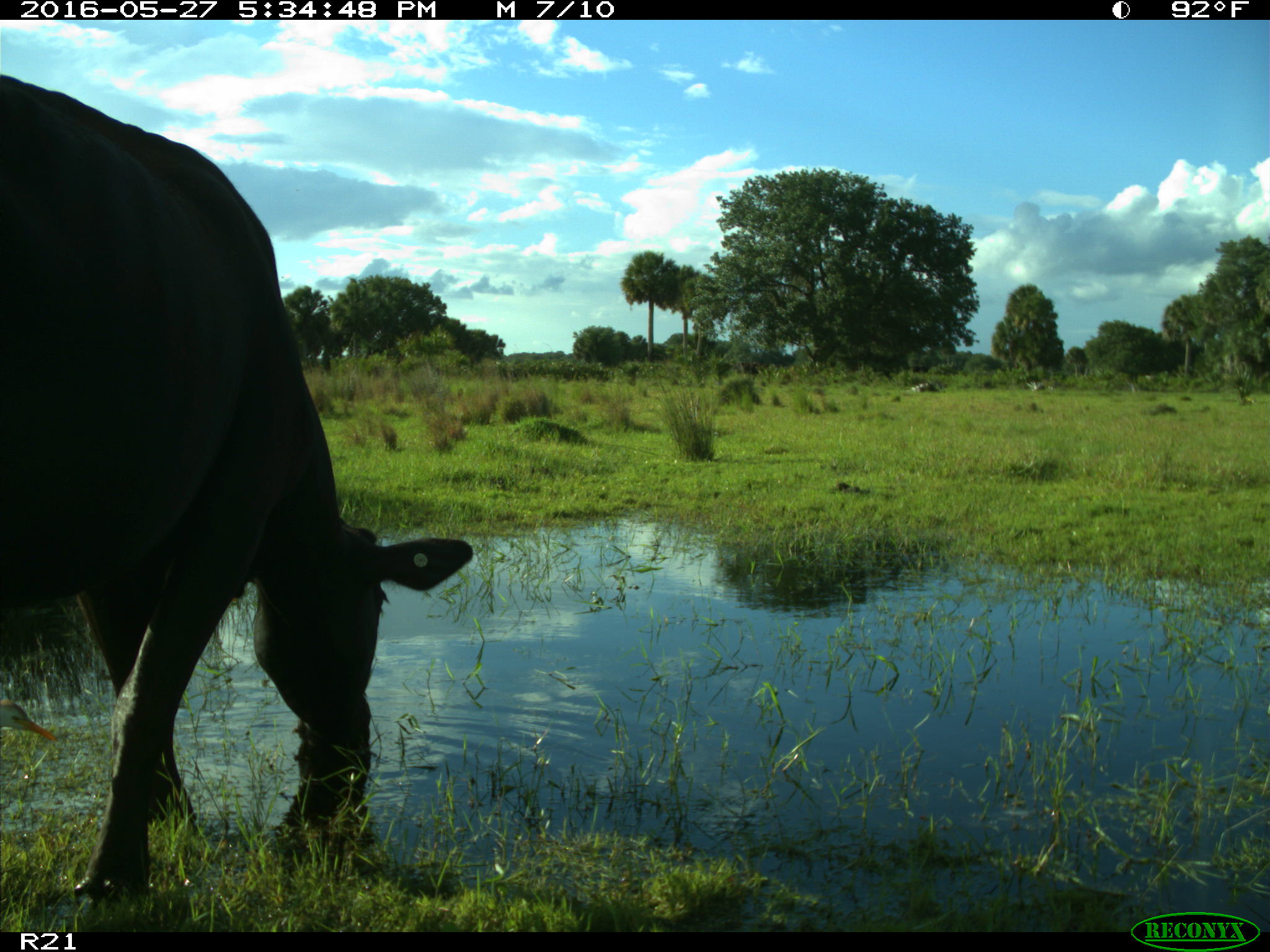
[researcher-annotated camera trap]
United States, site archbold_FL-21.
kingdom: Animalia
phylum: Chordata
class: Mammalia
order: Artiodactyla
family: Bovidae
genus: Bos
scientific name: Bos taurus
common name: domestic cow